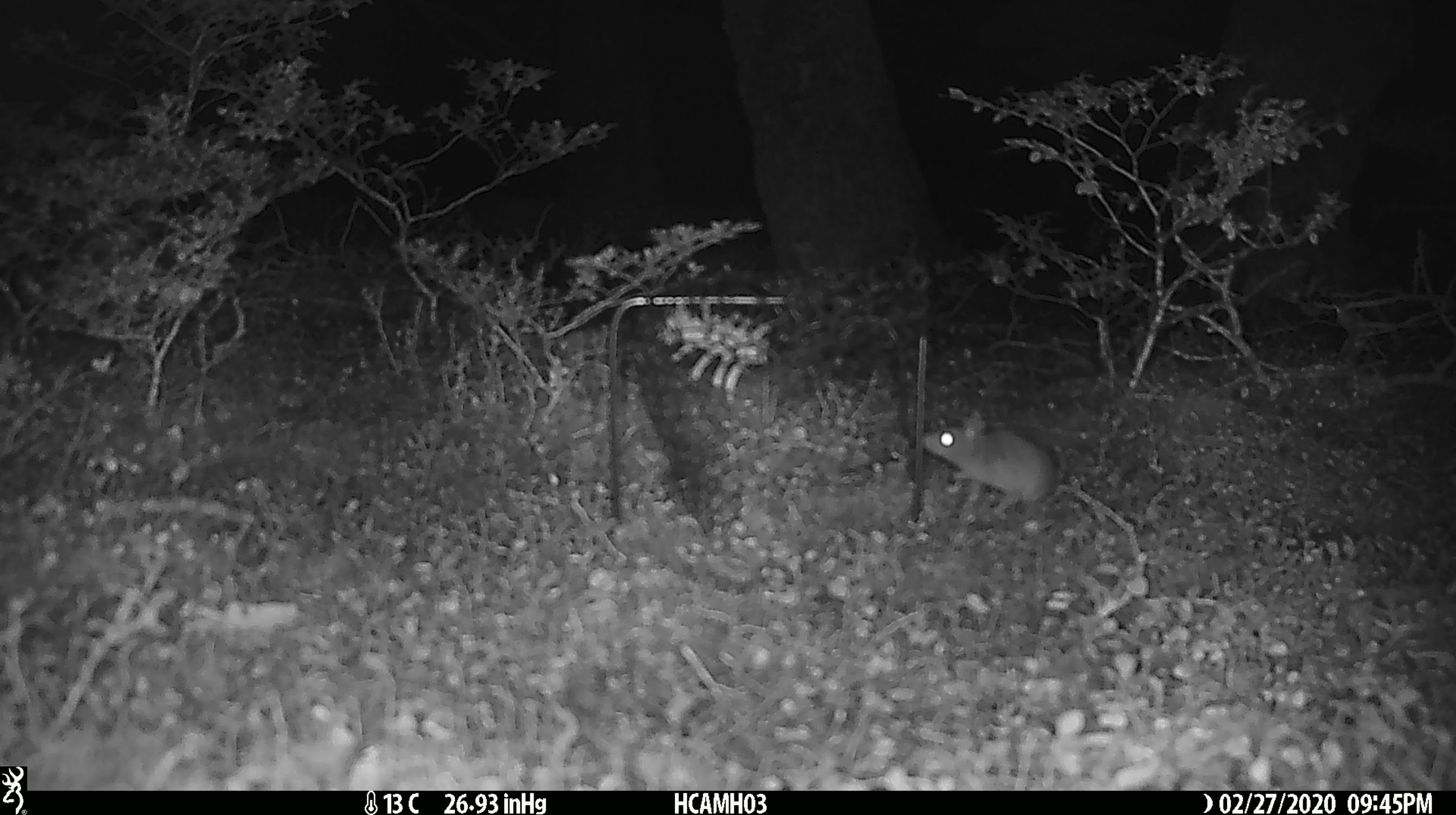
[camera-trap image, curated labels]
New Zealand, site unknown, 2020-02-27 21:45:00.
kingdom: Animalia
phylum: Chordata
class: Mammalia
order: Rodentia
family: Muridae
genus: Mus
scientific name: Mus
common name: mouse